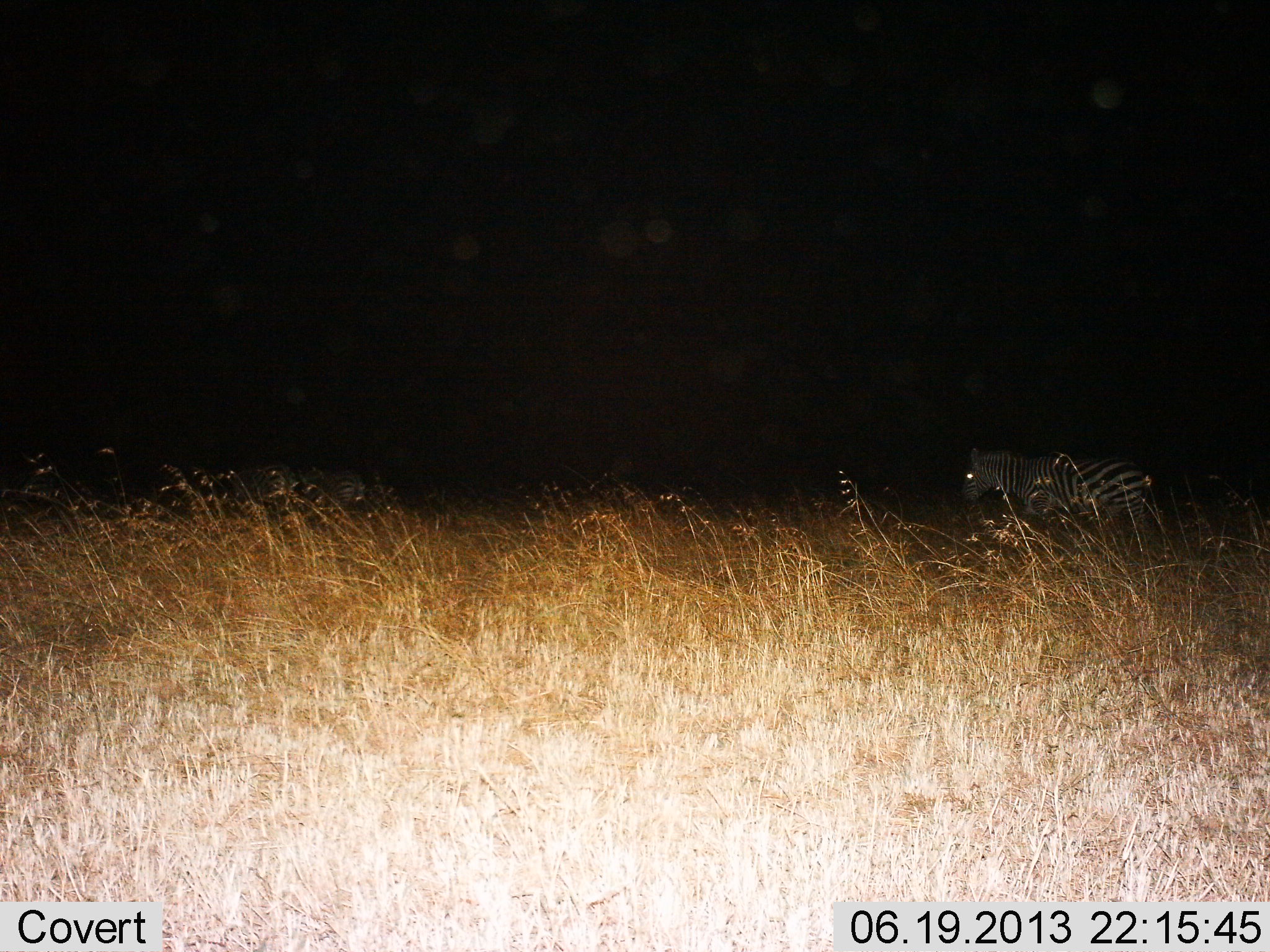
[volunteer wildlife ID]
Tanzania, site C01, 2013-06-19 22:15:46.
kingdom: Animalia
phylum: Chordata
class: Mammalia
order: Perissodactyla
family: Equidae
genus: Equus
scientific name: Equus quagga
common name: plains zebra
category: zebra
Zebra (plains zebra) (Equus quagga), count 2. Behavior (volunteer vote fractions): standing 40%, resting 0%, moving 50%, interacting 0%. Young present (vote fraction): 0%. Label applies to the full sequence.